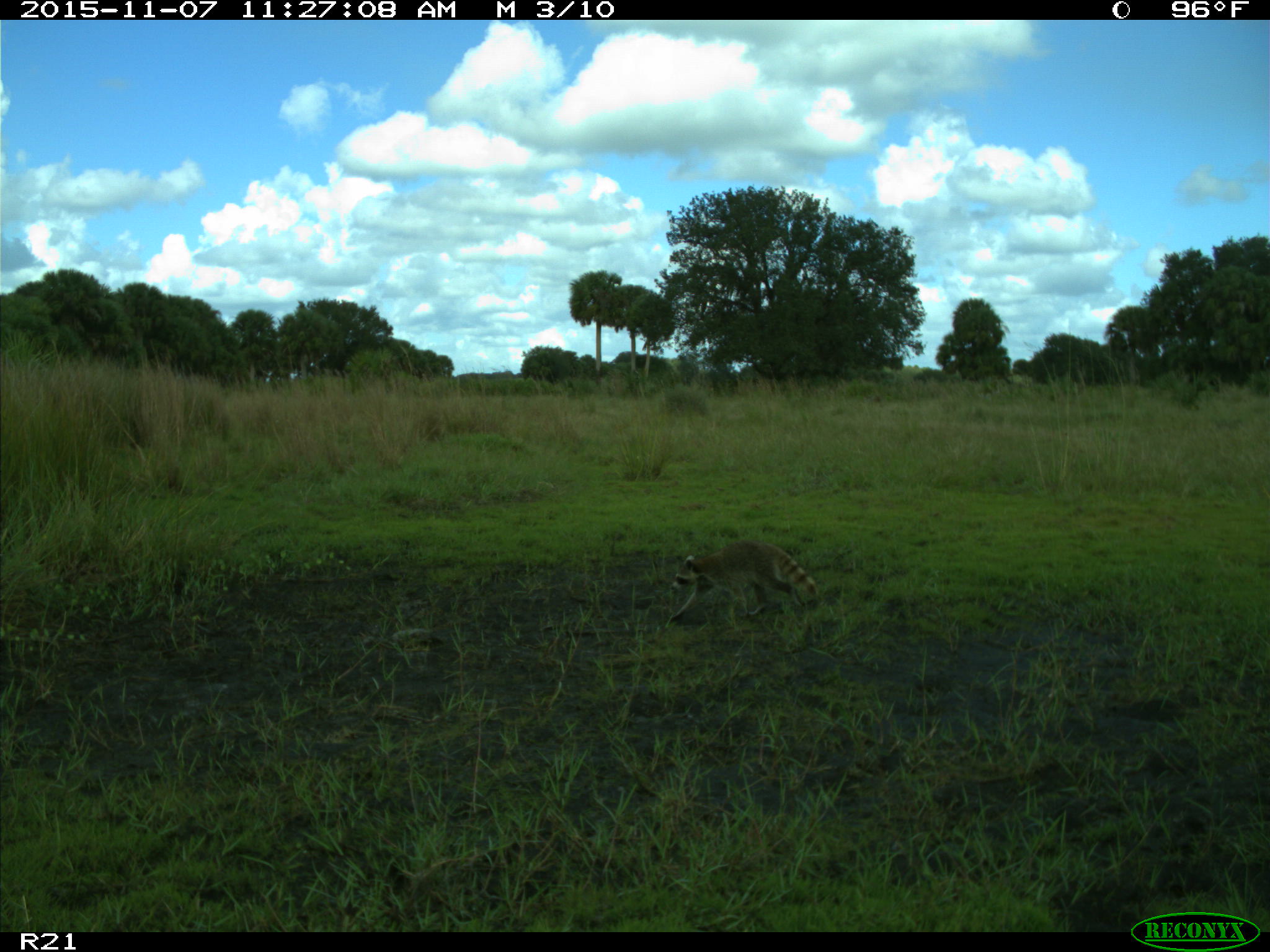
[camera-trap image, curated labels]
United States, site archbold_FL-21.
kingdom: Animalia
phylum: Chordata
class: Mammalia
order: Carnivora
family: Procyonidae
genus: Procyon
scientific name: Procyon lotor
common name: common raccoon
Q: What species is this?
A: Procyon lotor (common raccoon).